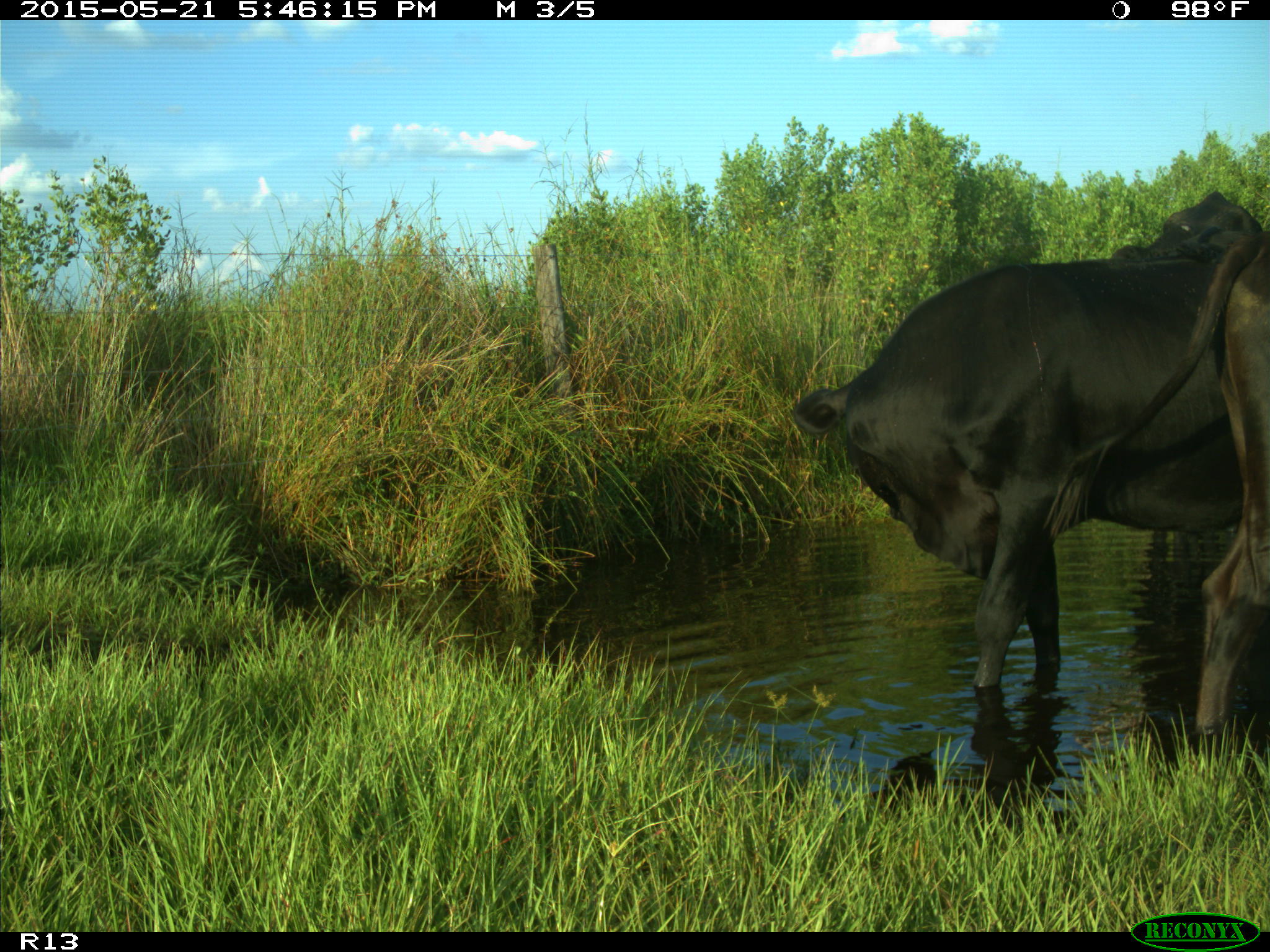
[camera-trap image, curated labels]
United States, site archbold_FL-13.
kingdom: Animalia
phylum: Chordata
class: Mammalia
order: Artiodactyla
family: Bovidae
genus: Bos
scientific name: Bos taurus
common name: domestic cow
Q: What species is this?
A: Bos taurus (domestic cow).